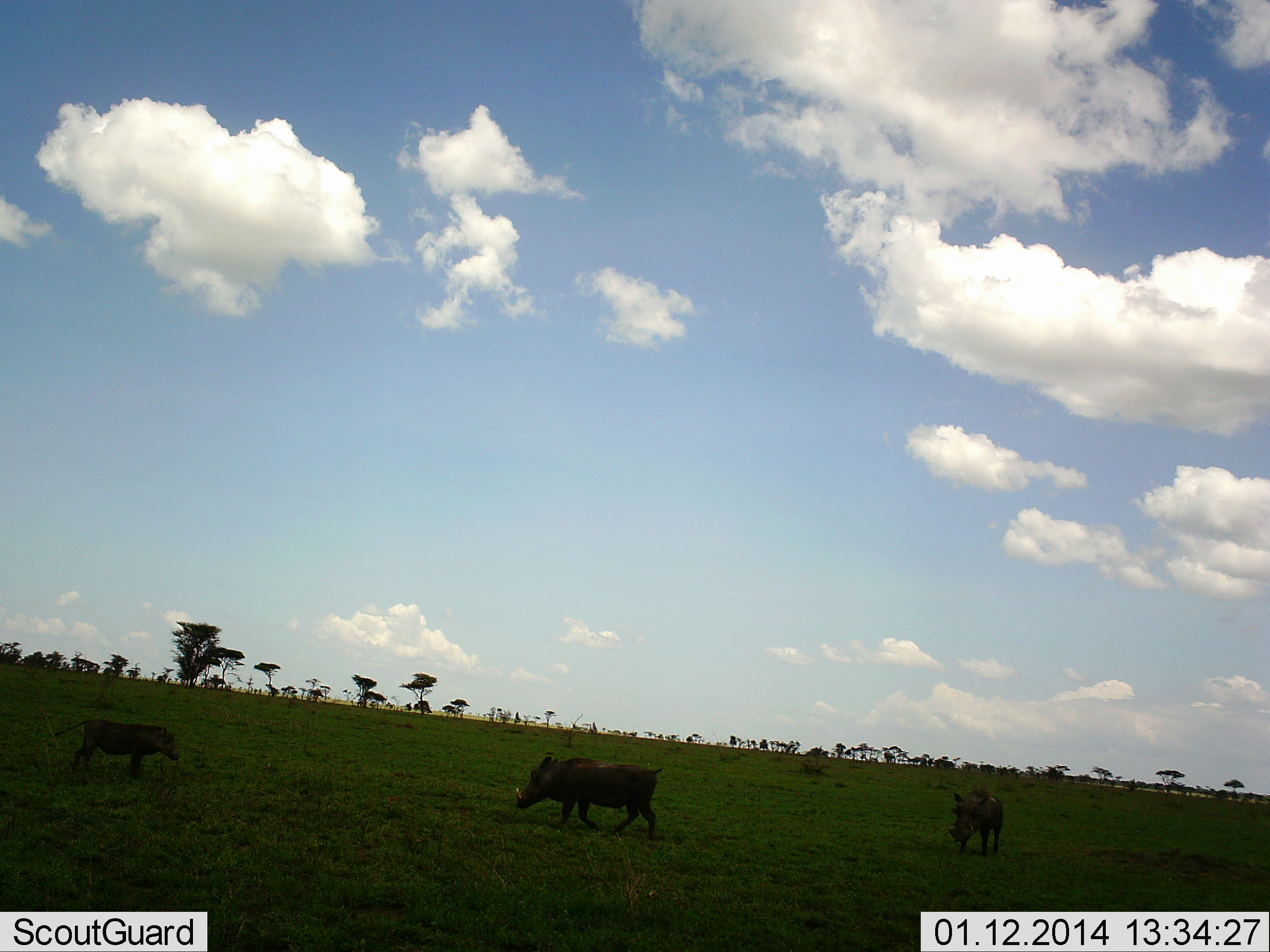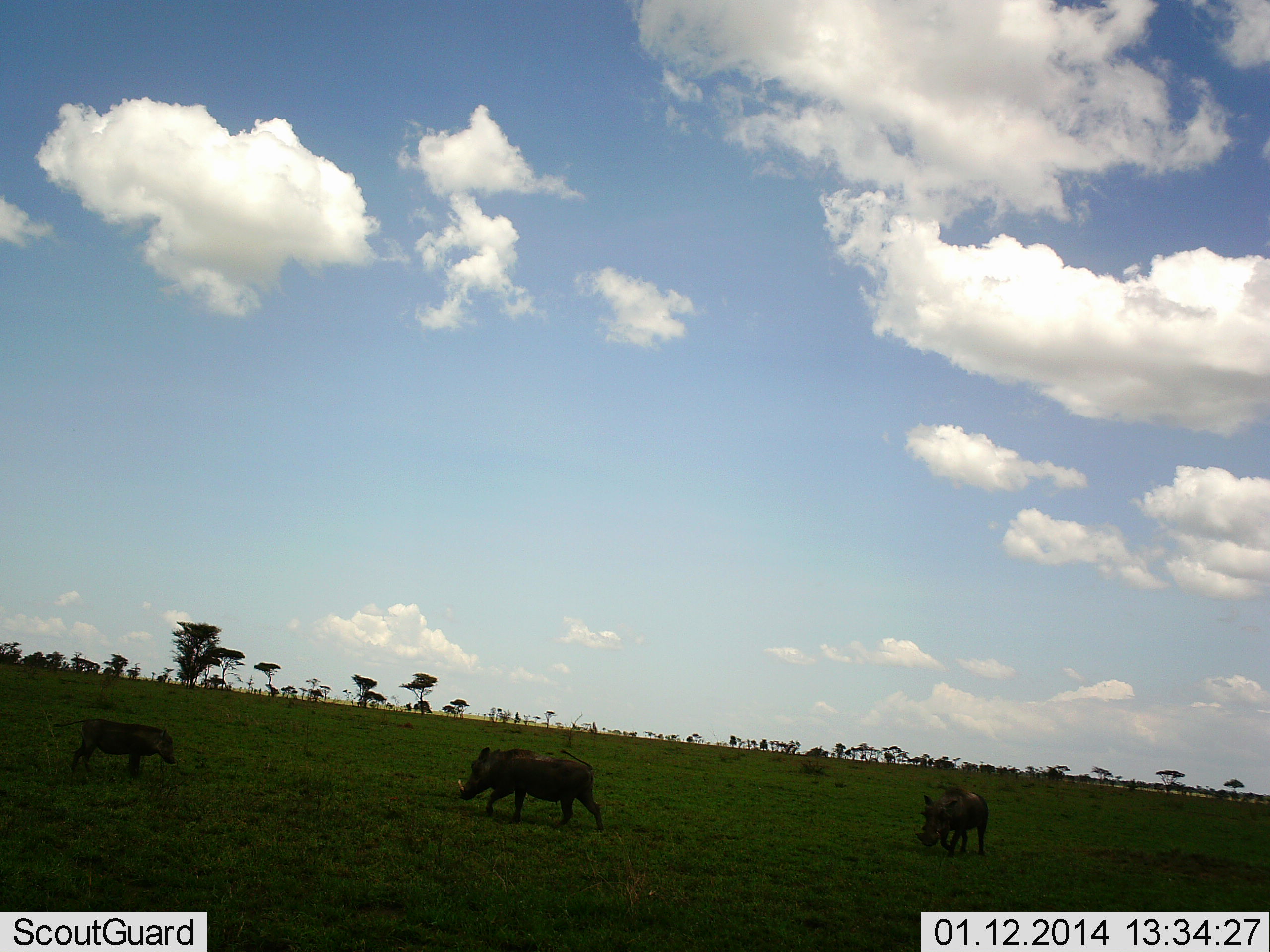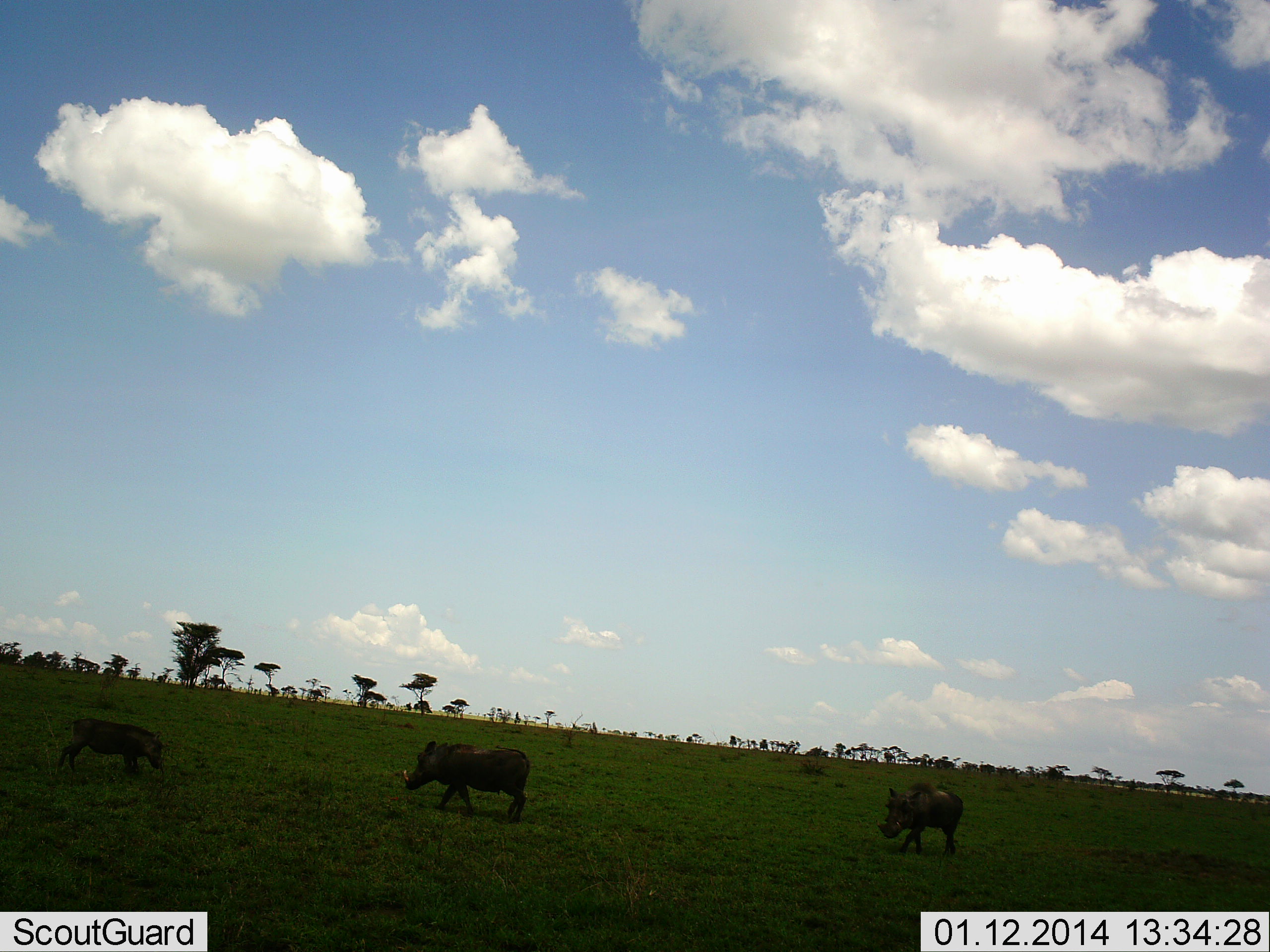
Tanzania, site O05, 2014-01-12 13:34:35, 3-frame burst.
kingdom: Animalia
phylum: Chordata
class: Mammalia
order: Artiodactyla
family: Suidae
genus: Phacochoerus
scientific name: Phacochoerus africanus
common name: warthog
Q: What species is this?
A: Warthog (Phacochoerus africanus).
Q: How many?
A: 3.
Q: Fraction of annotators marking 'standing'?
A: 20%.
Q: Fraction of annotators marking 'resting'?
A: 0%.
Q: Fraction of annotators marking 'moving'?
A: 90%.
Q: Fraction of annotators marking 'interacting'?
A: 0%.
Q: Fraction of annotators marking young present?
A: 20%.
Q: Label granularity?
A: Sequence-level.